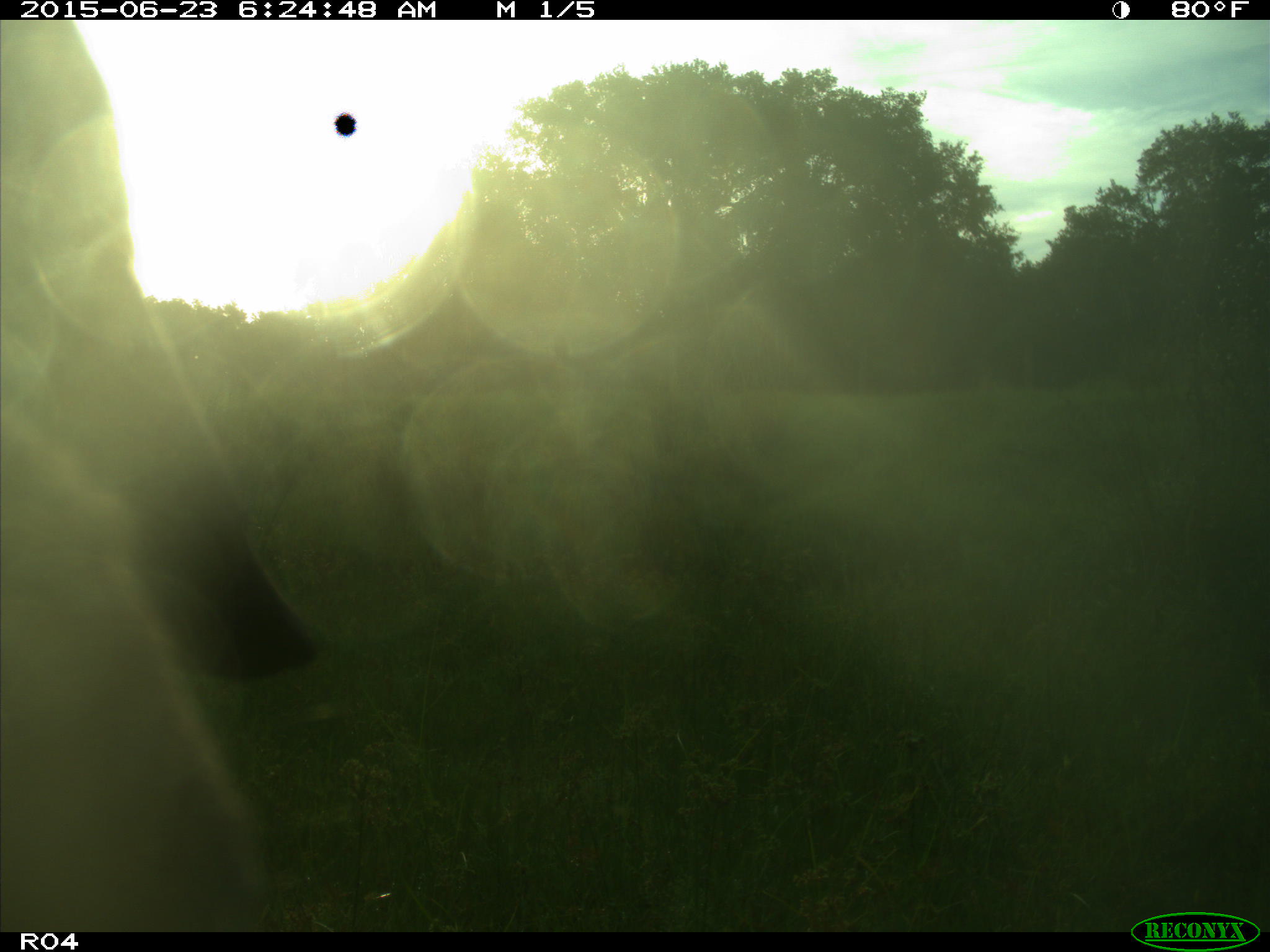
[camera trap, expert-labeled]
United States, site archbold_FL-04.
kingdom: Animalia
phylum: Chordata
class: Mammalia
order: Artiodactyla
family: Bovidae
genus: Bos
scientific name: Bos taurus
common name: domestic cow